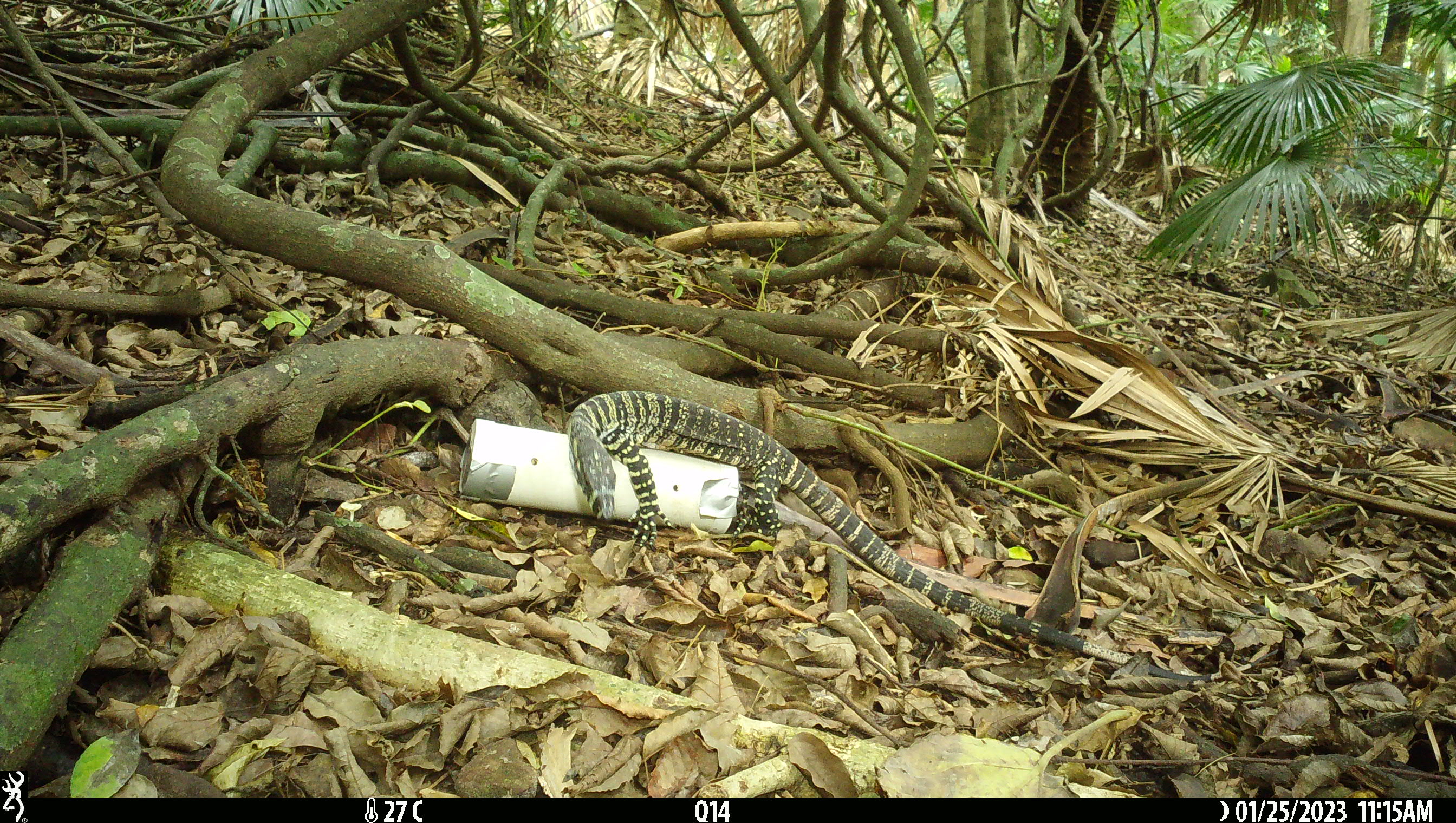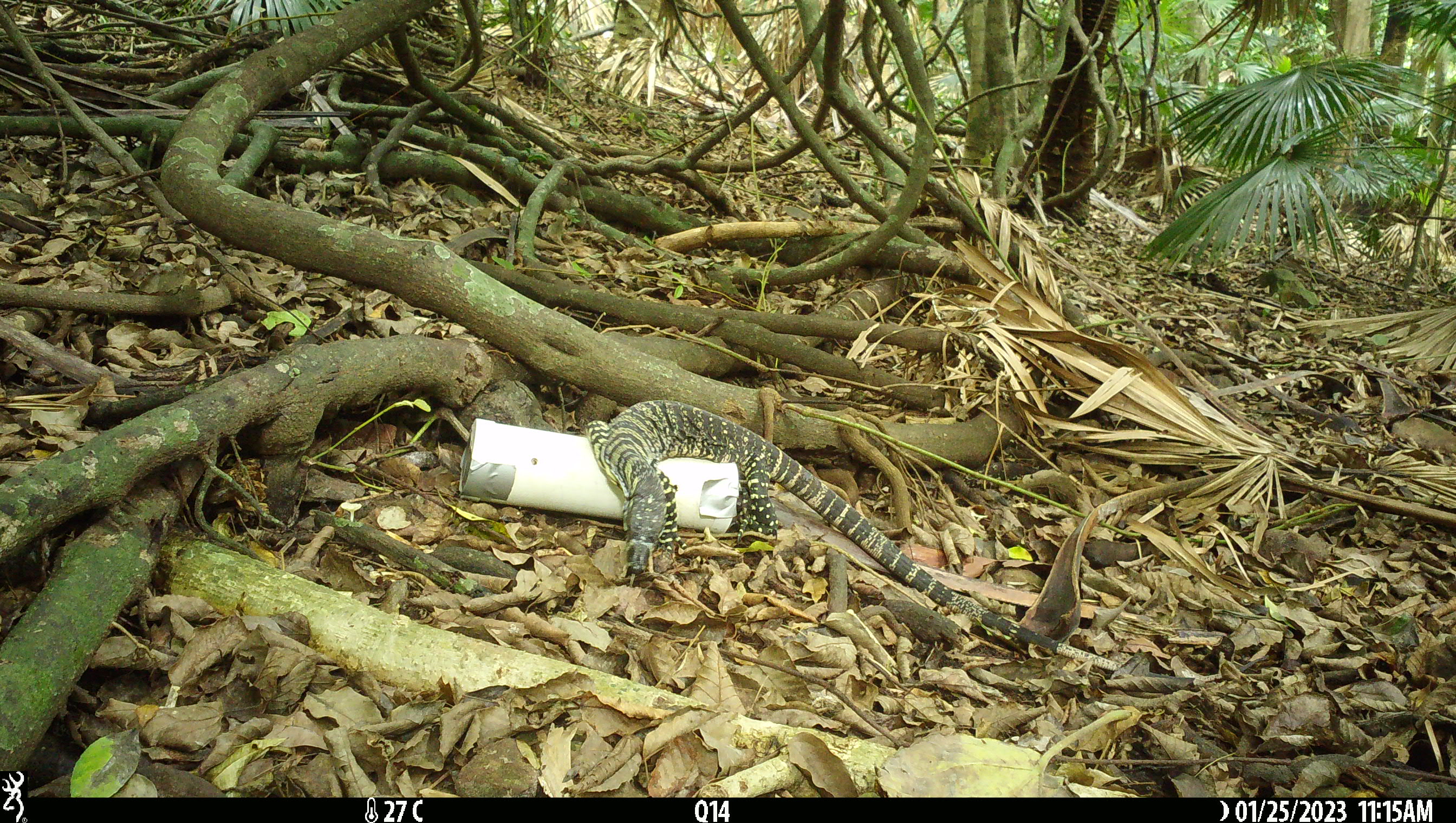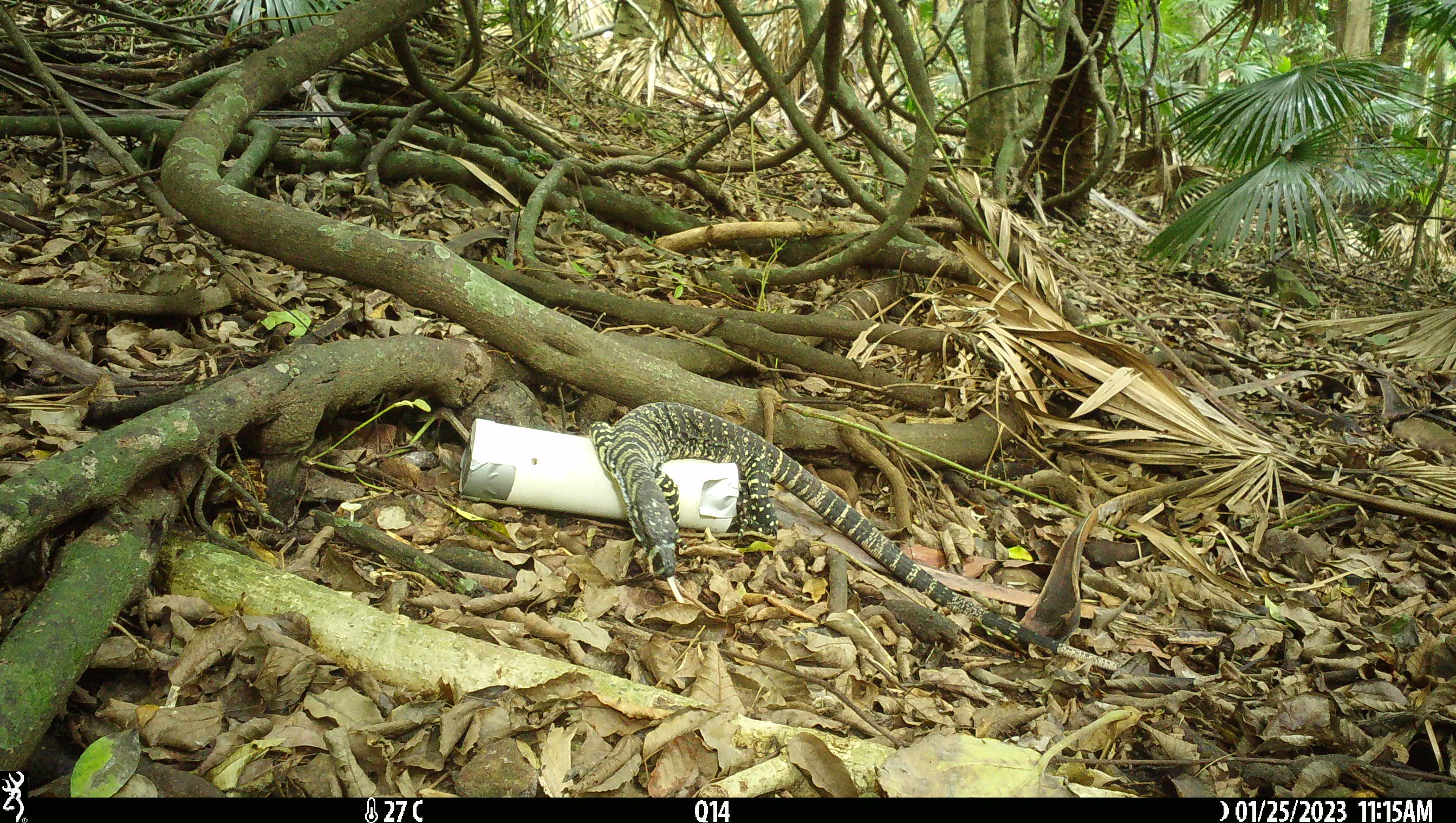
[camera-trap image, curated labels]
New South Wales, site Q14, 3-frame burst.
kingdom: Animalia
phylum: Chordata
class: Reptilia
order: Squamata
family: Varanidae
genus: Varanus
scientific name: Varanus varius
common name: lace monitor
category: goanna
Goanna (lace monitor) (Varanus varius).